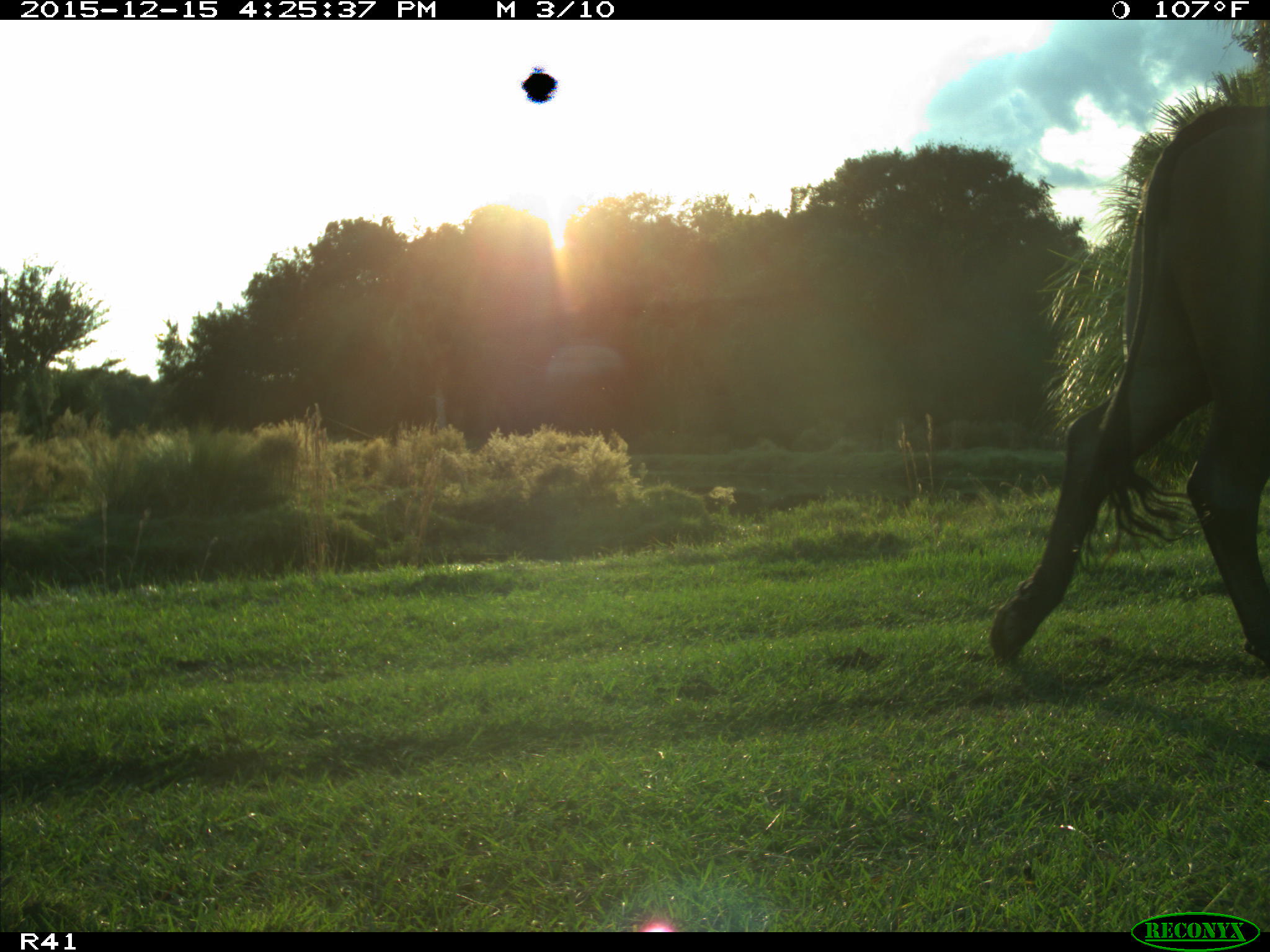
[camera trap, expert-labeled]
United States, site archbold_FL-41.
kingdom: Animalia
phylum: Chordata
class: Mammalia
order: Artiodactyla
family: Bovidae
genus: Bos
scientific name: Bos taurus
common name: domestic cow